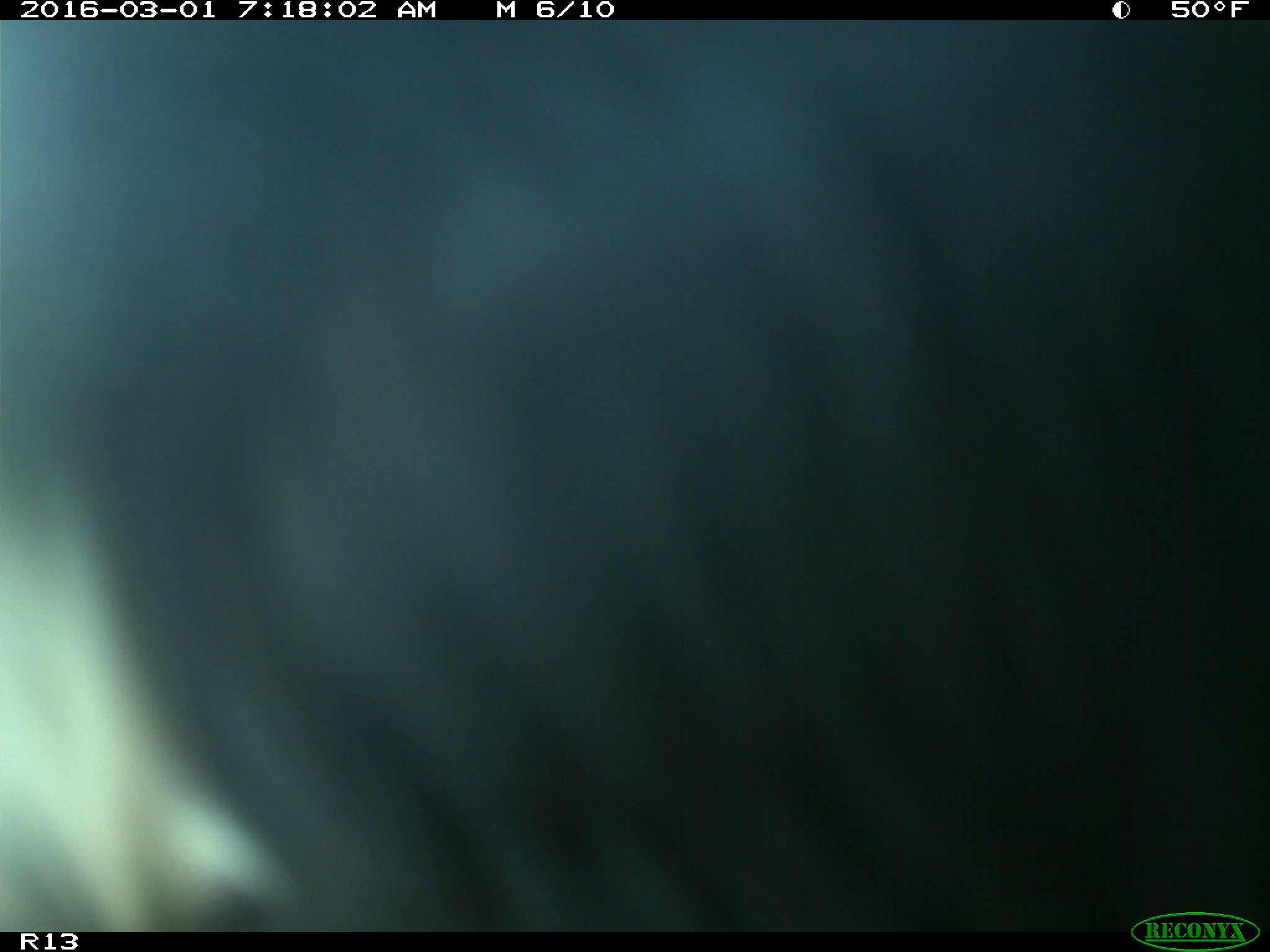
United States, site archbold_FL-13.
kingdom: Animalia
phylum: Chordata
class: Mammalia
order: Artiodactyla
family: Bovidae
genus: Bos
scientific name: Bos taurus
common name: domestic cow